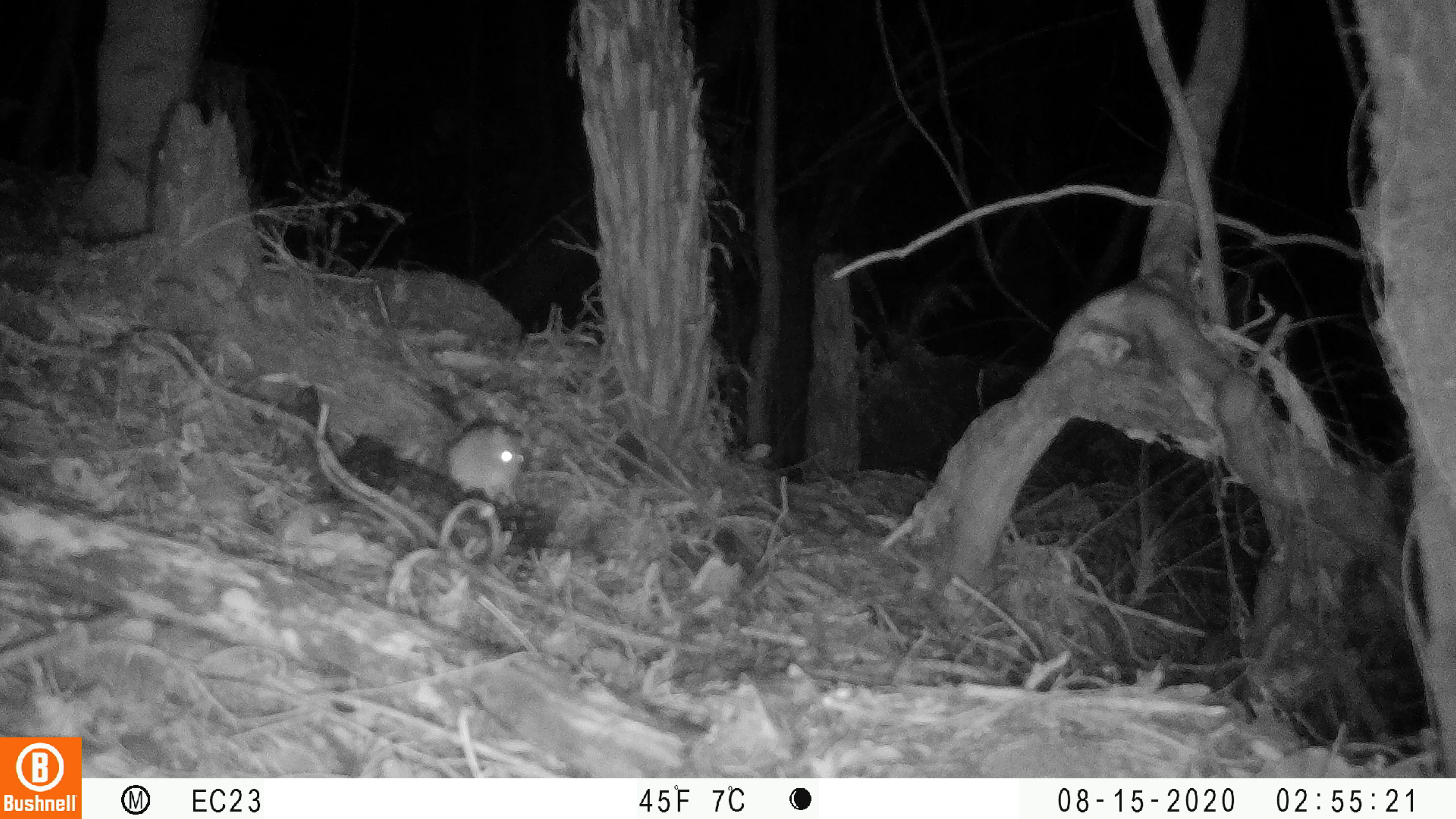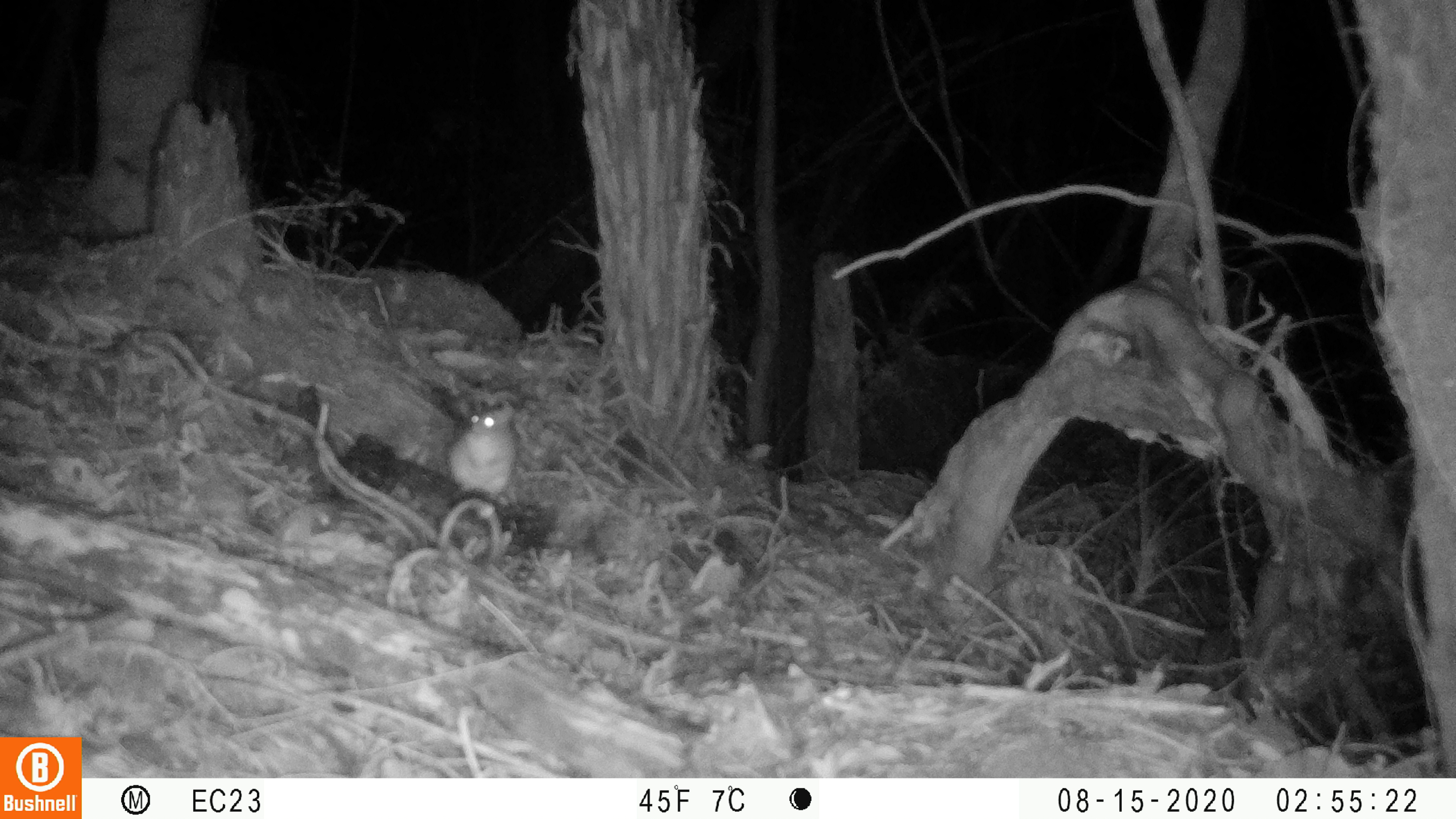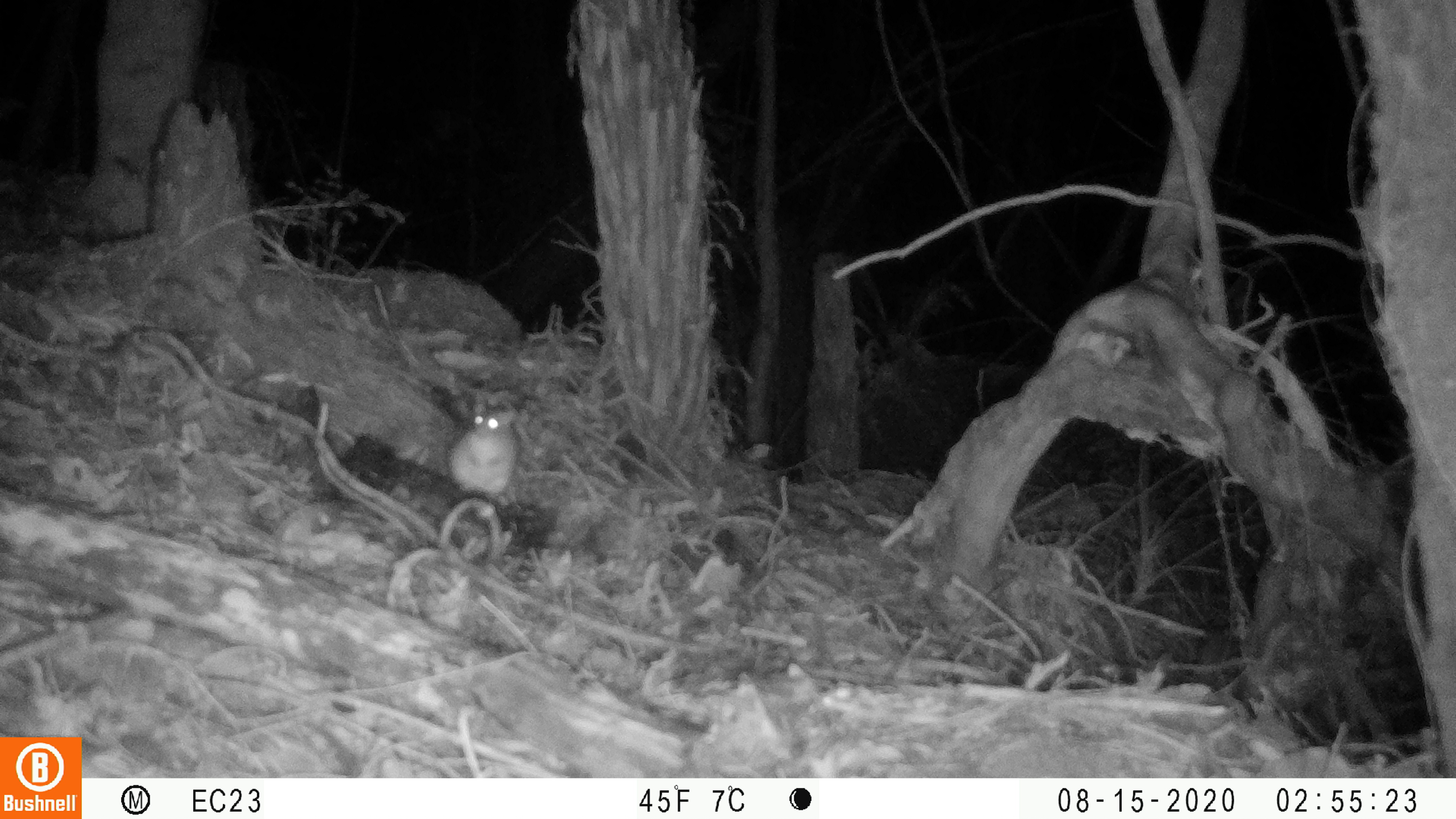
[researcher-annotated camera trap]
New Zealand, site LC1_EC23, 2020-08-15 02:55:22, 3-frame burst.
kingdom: Animalia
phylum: Chordata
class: Mammalia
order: Rodentia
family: Muridae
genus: Rattus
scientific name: Rattus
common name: rat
Rat (Rattus).